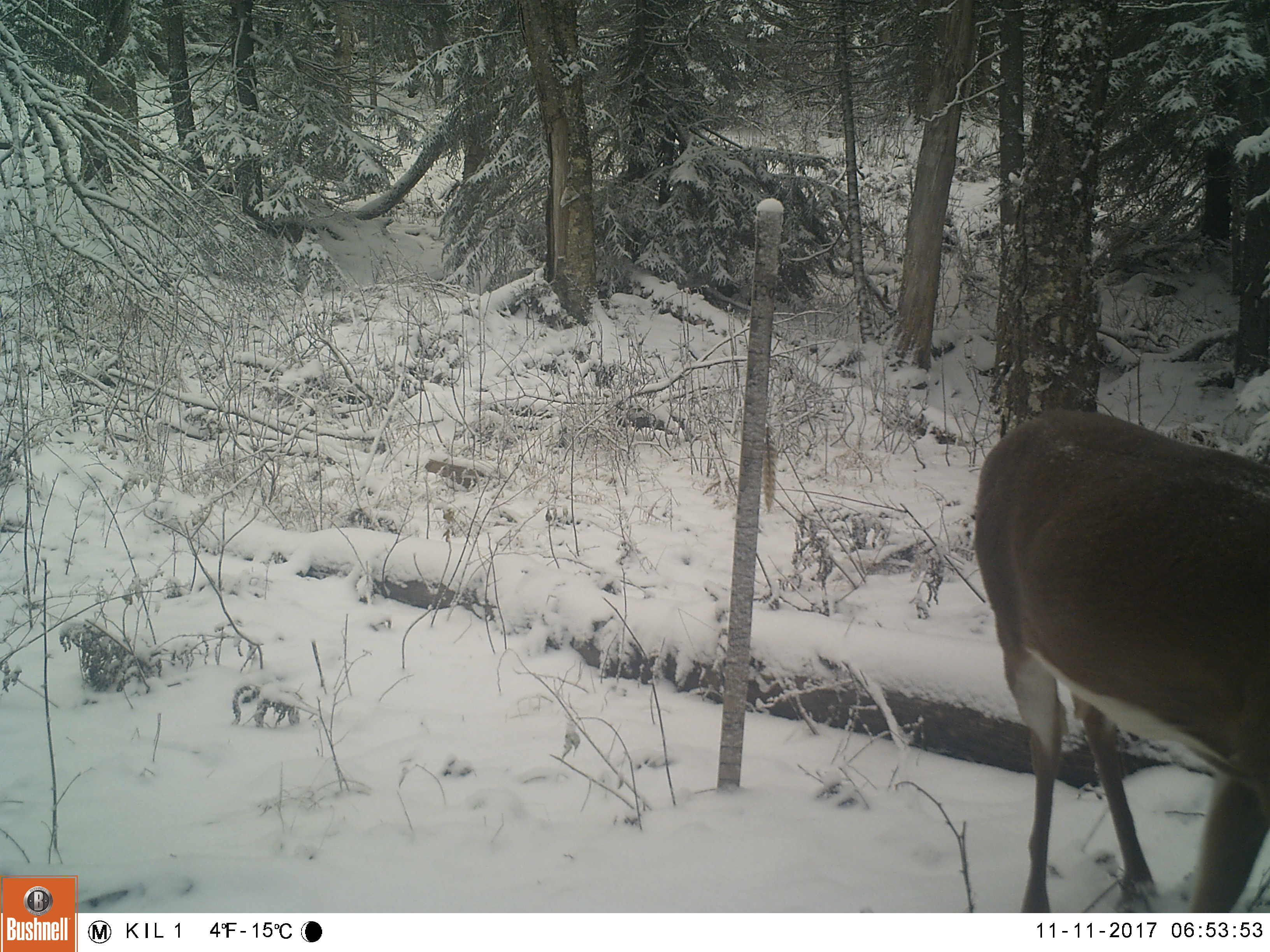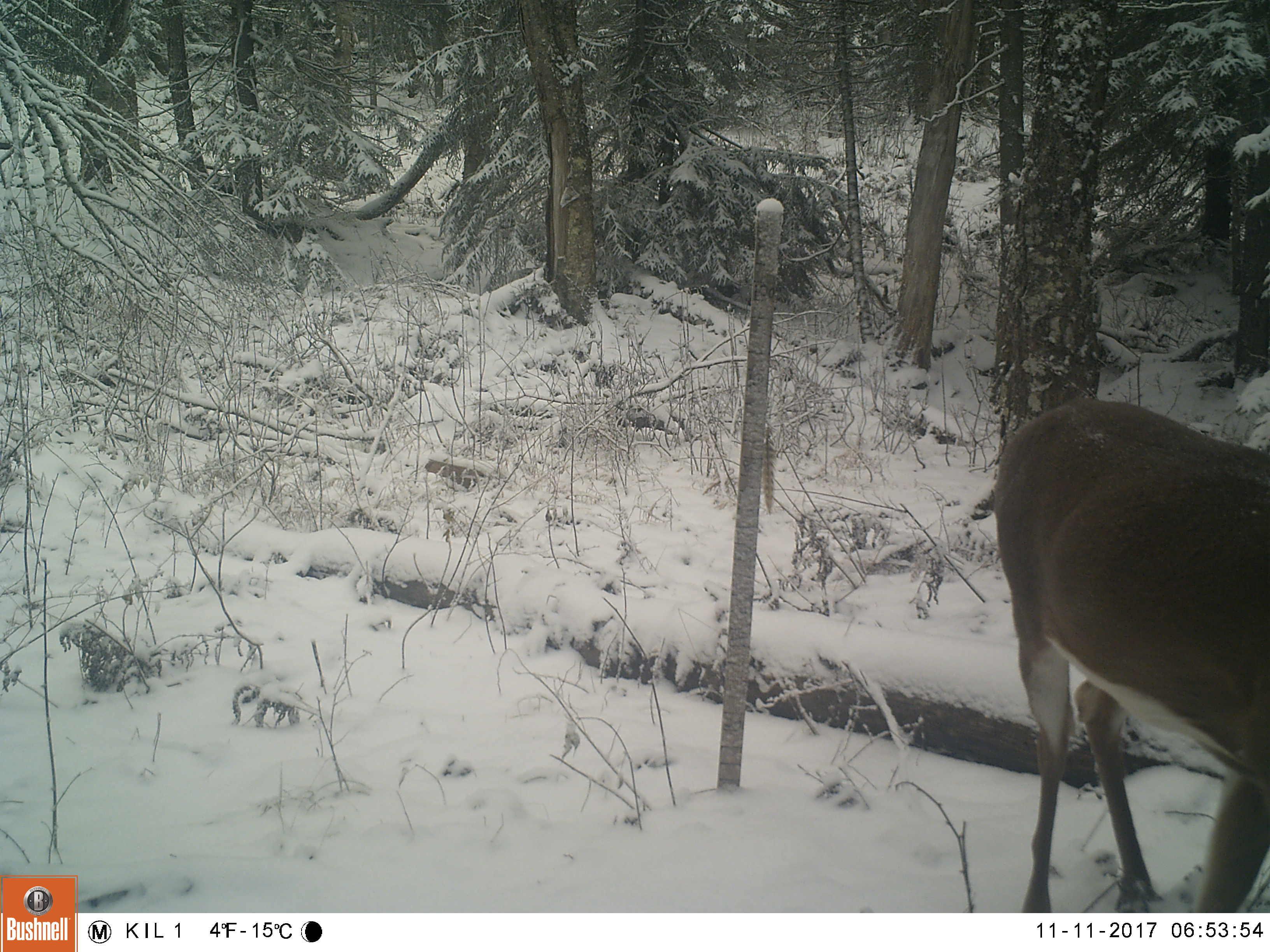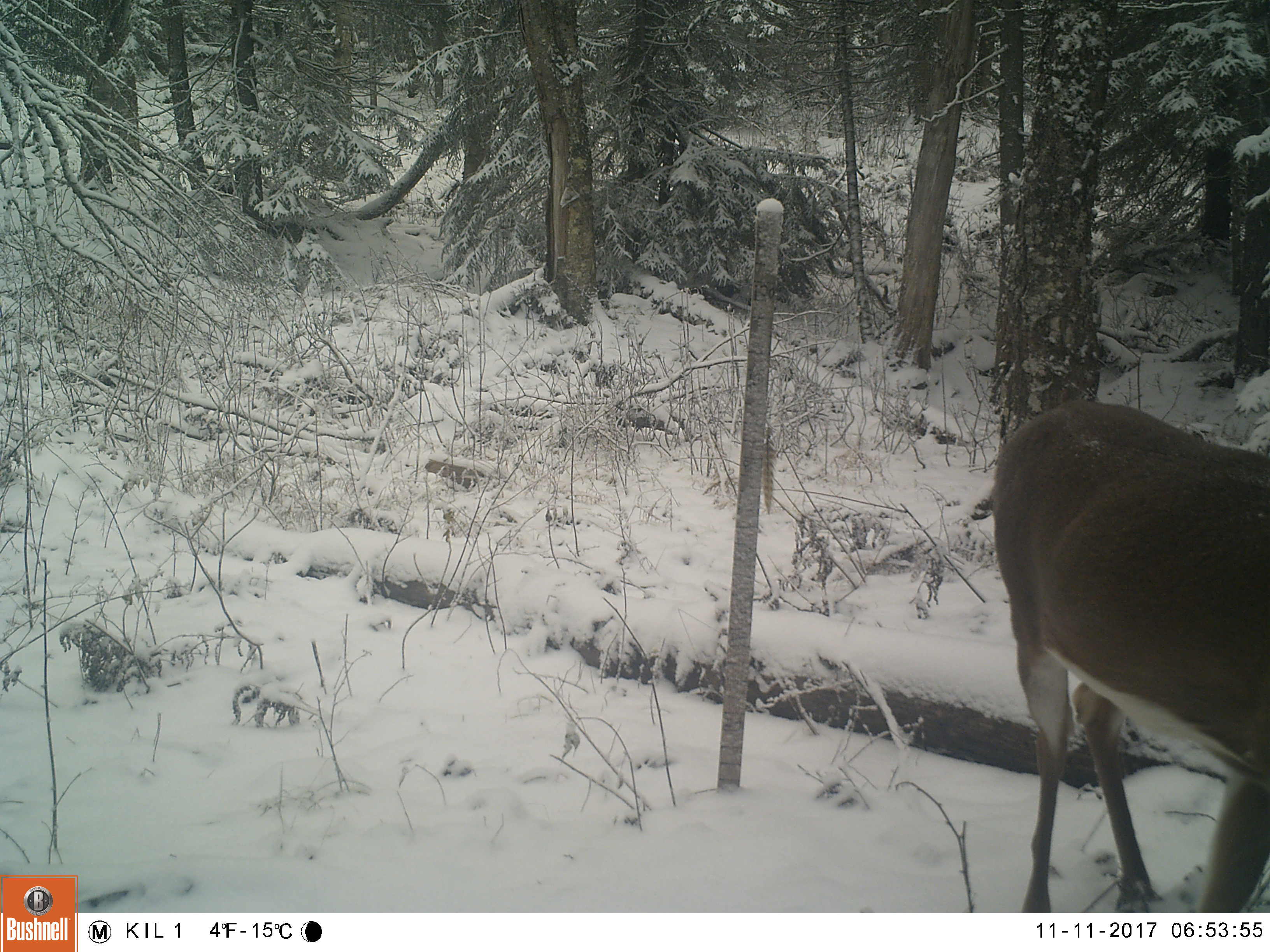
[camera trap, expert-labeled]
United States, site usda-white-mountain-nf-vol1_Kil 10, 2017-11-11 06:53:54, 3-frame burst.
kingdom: Animalia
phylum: Chordata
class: Mammalia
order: Artiodactyla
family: Cervidae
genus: Odocoileus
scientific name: Odocoileus virginianus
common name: white-tailed deer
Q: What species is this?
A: White-tailed deer (Odocoileus virginianus).